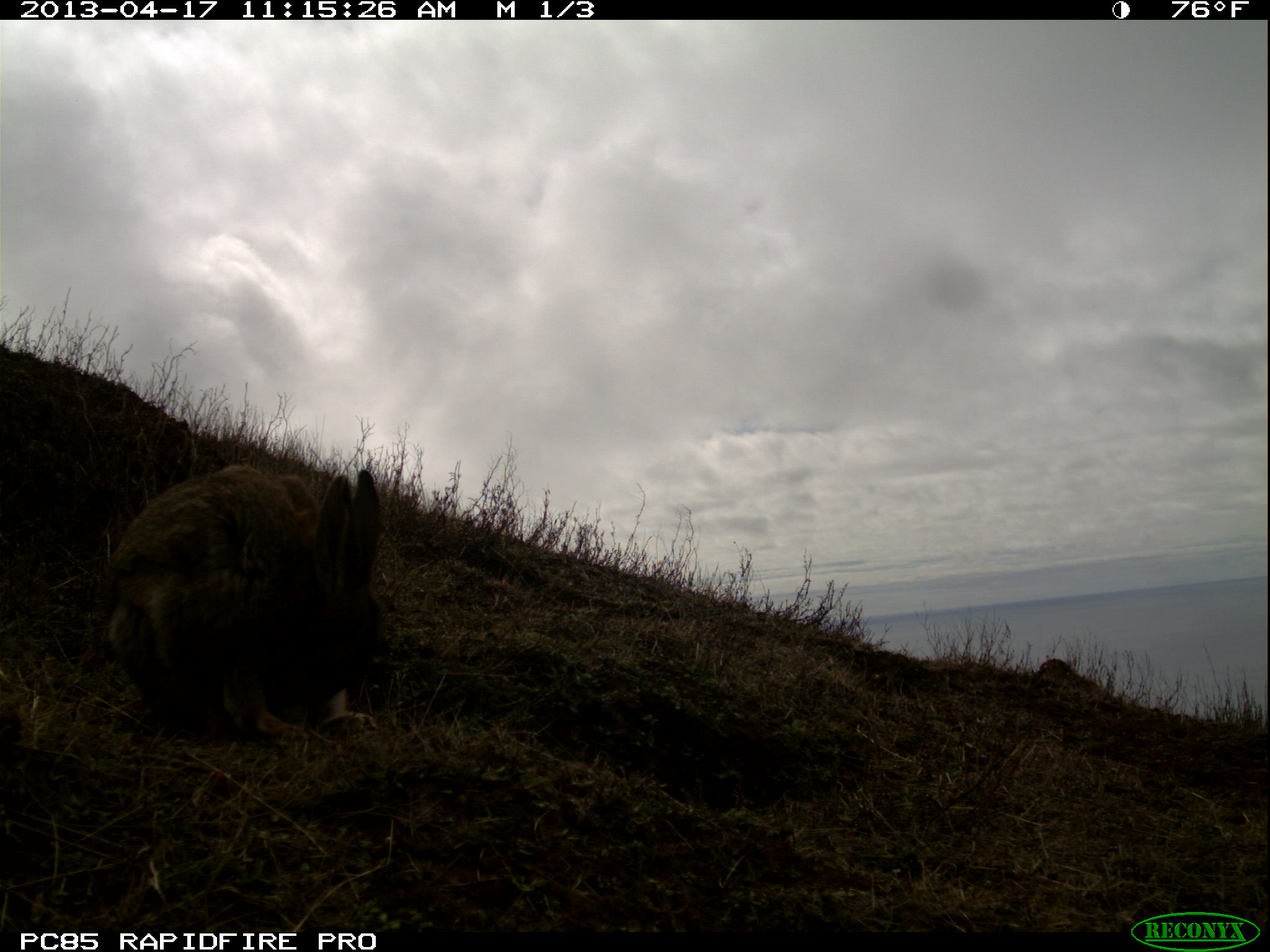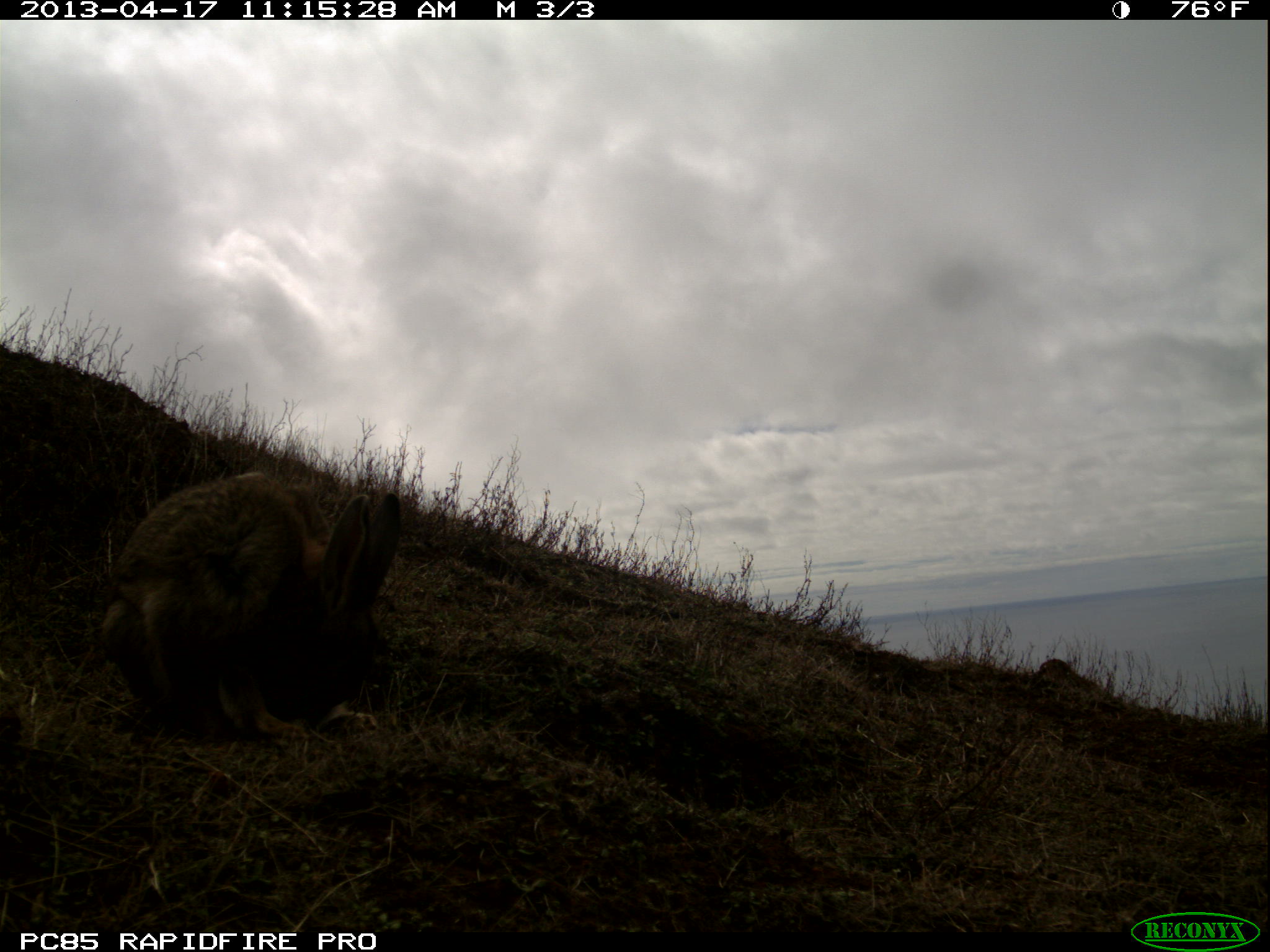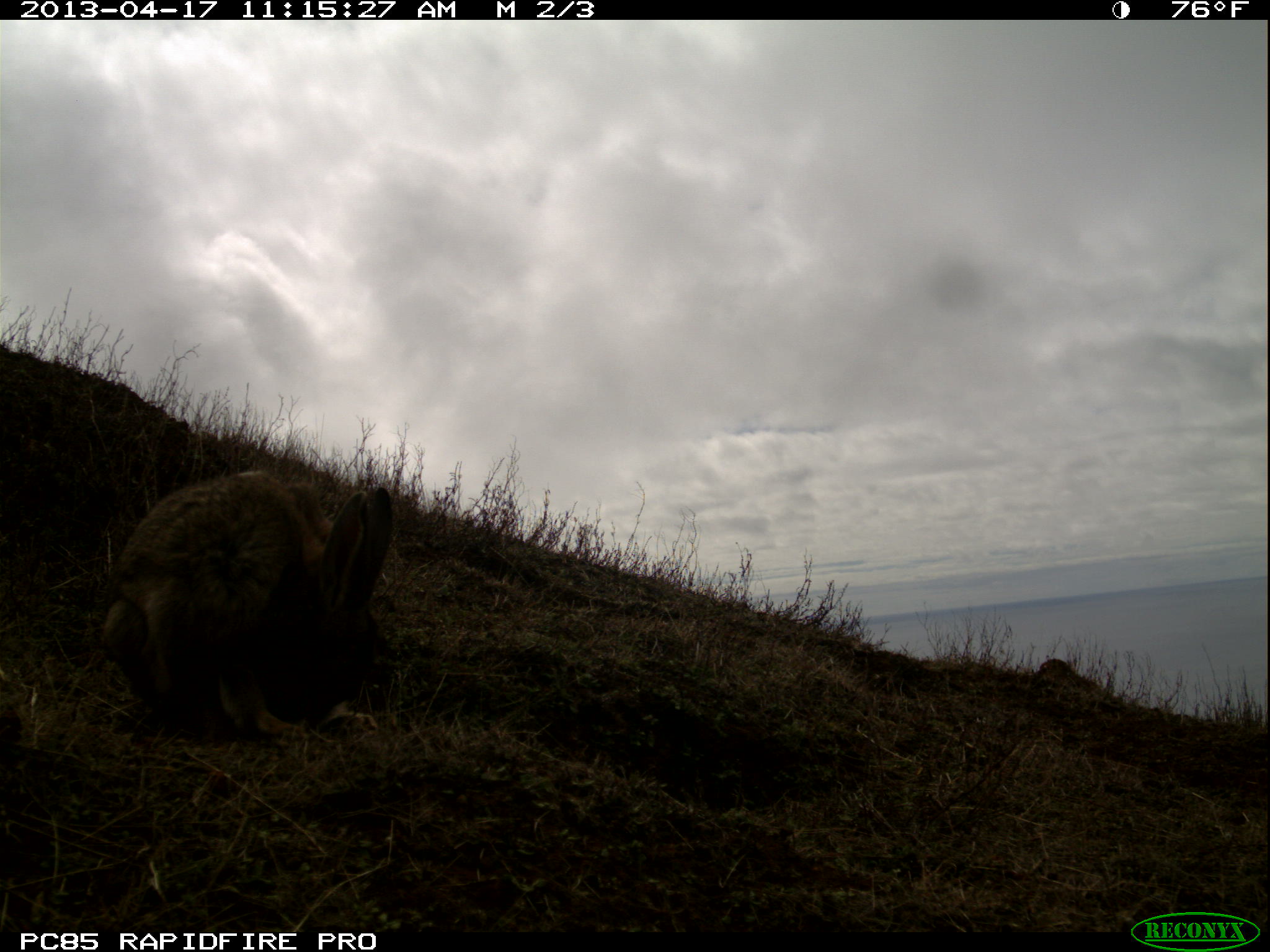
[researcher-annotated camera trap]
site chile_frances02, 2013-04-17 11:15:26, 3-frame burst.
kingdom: Animalia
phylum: Chordata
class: Mammalia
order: Lagomorpha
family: Leporidae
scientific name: Leporidae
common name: rabbits and hares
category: rabbit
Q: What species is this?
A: Rabbit (rabbits and hares) (Leporidae).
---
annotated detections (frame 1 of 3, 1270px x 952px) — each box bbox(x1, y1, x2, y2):
rabbit: bbox(97, 460, 388, 748)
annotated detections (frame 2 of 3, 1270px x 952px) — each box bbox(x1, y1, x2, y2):
rabbit: bbox(87, 470, 404, 746)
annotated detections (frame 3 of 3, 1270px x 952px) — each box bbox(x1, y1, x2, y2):
rabbit: bbox(90, 468, 400, 746)